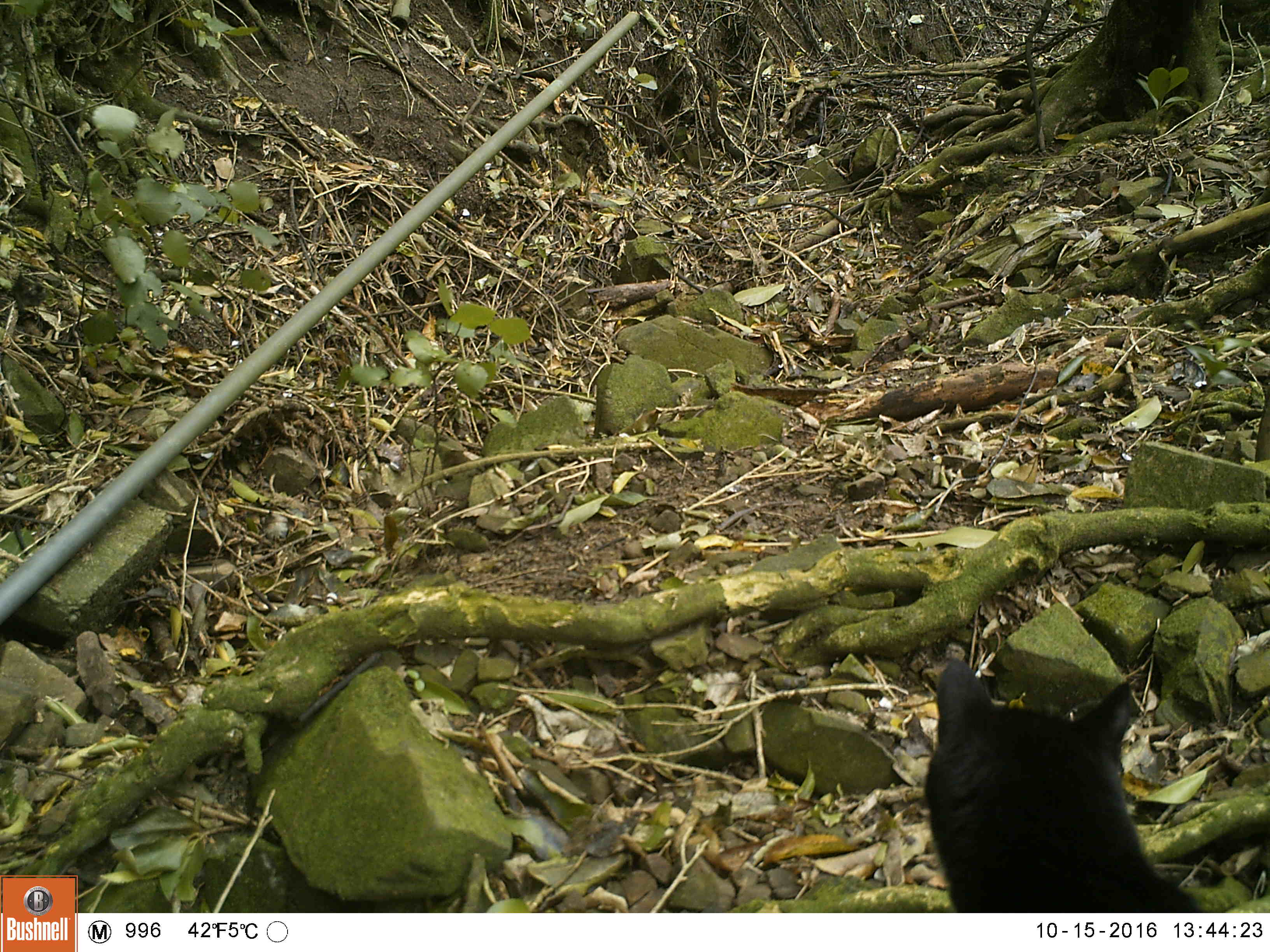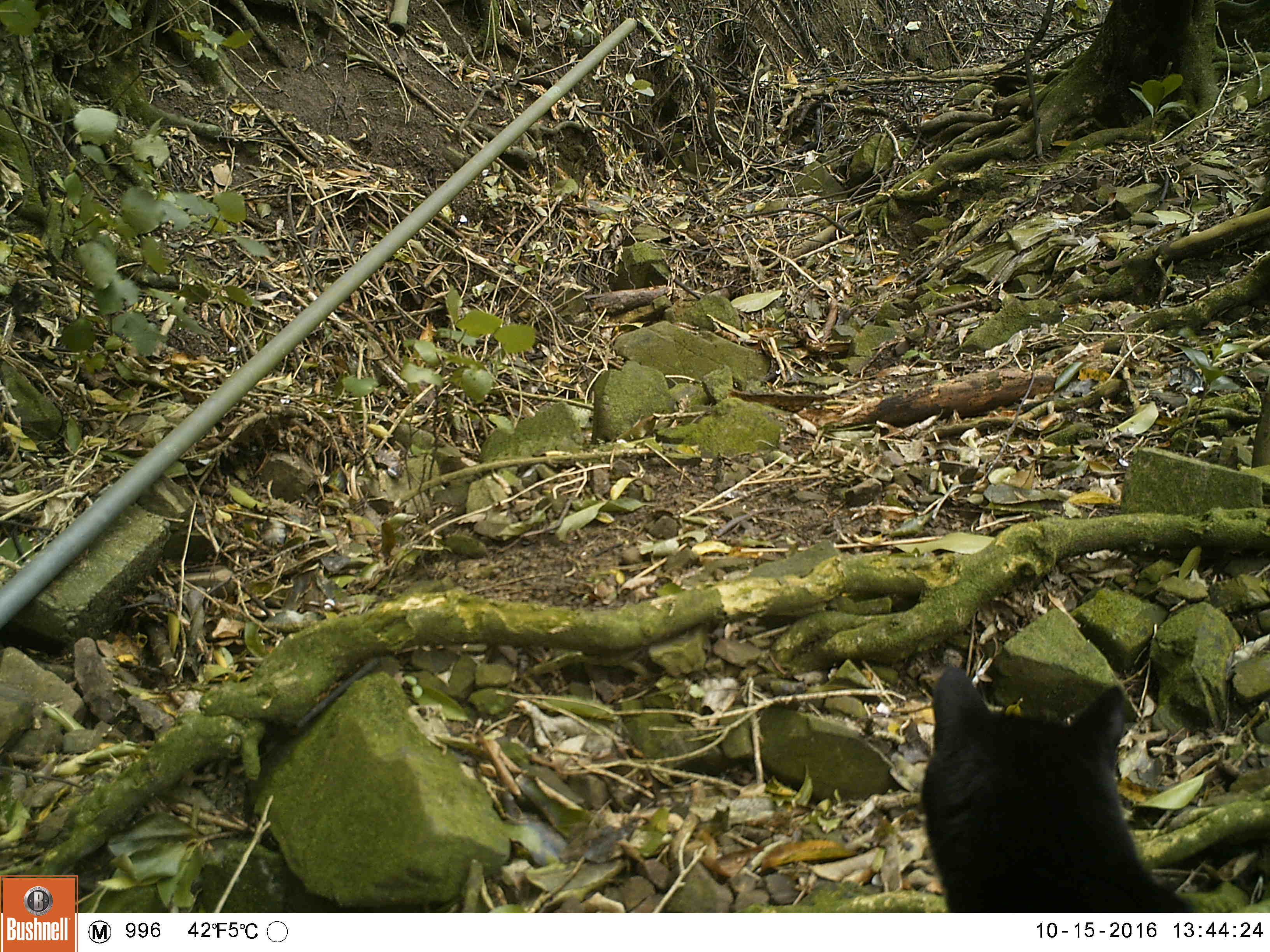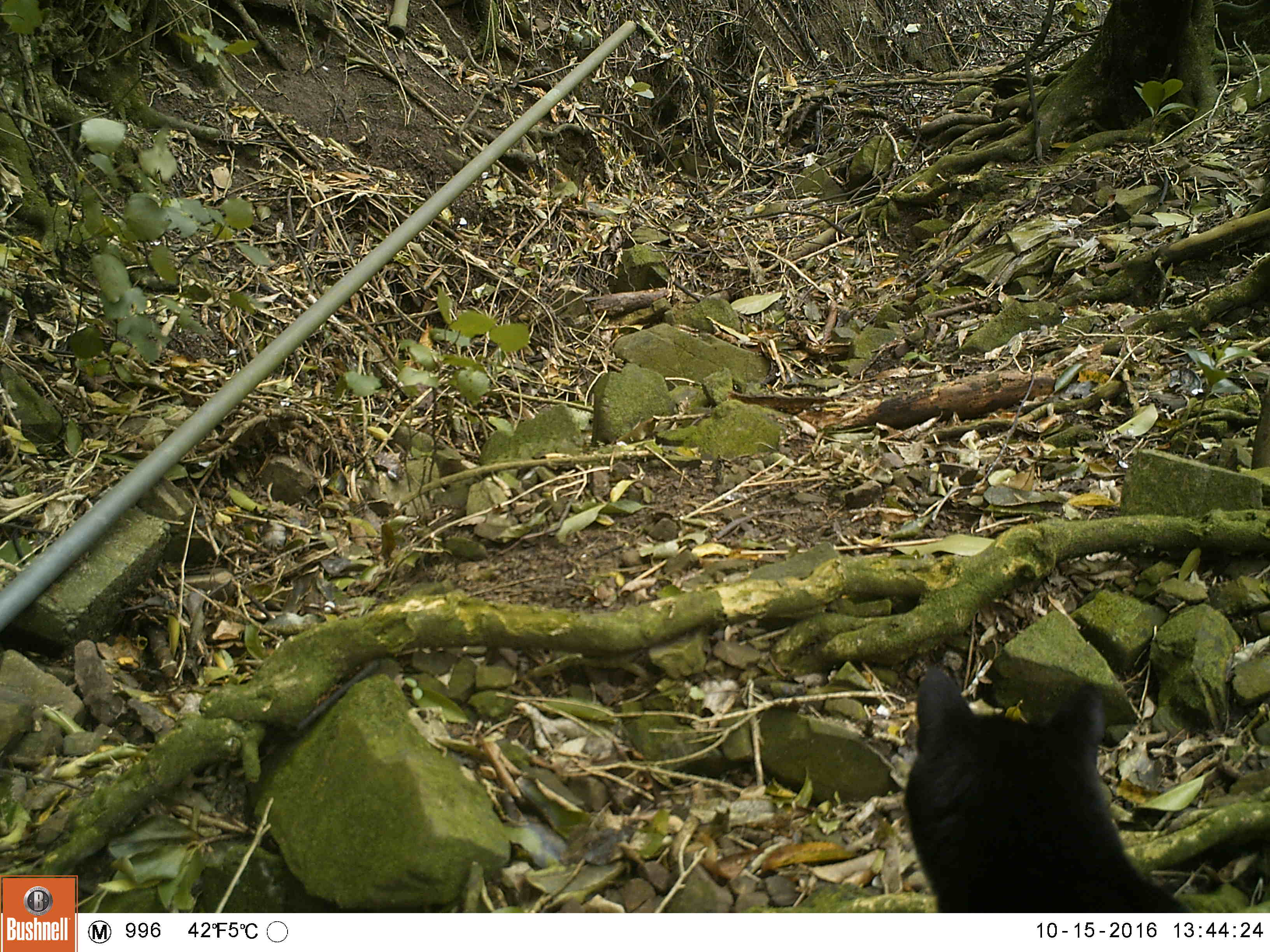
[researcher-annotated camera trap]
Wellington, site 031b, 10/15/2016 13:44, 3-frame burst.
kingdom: Animalia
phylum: Chordata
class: Mammalia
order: Carnivora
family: Felidae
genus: Felis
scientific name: Felis catus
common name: cat